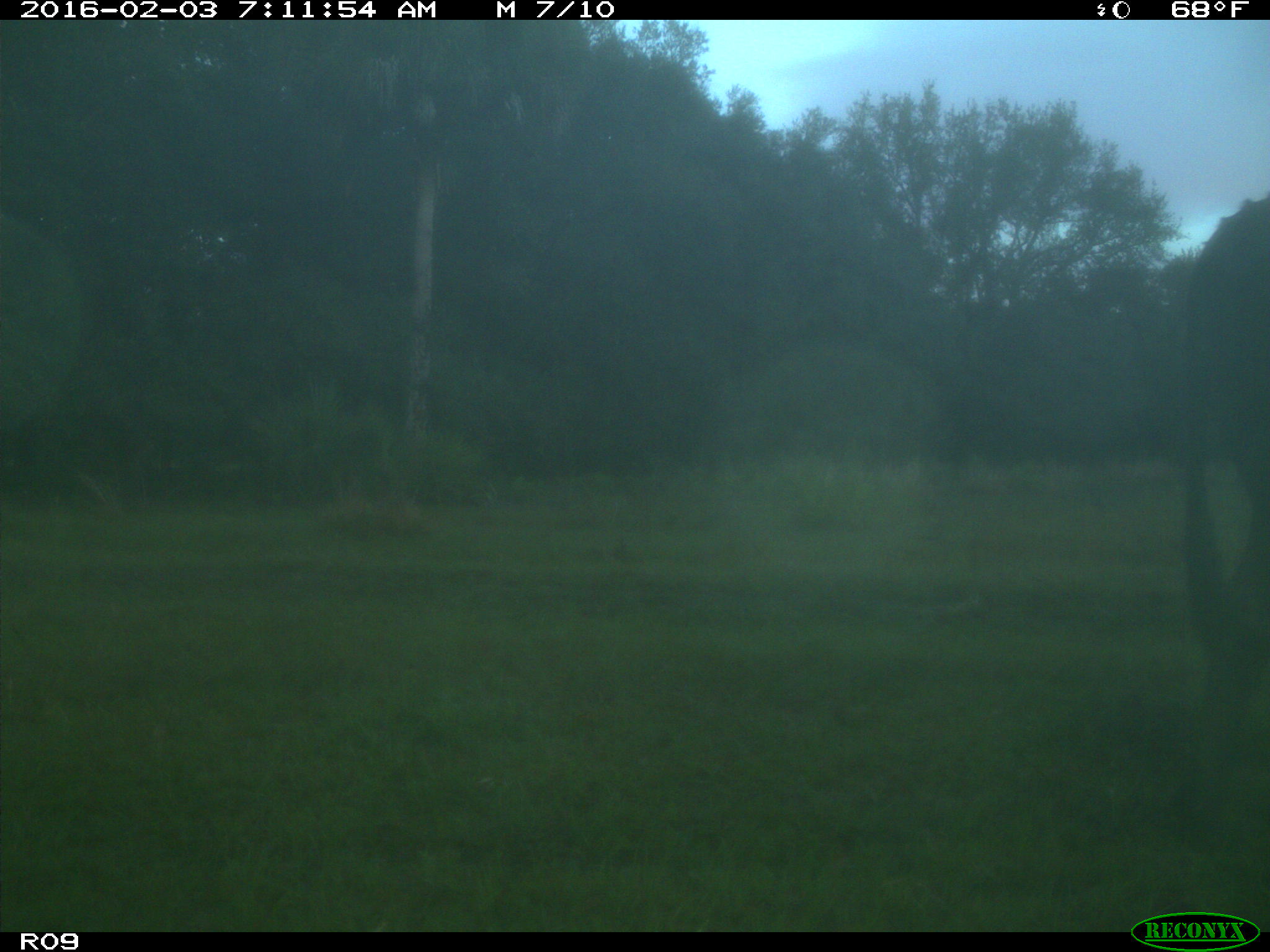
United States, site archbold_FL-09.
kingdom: Animalia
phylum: Chordata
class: Mammalia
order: Artiodactyla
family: Bovidae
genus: Bos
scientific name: Bos taurus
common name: domestic cow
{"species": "Bos taurus (domestic cow)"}